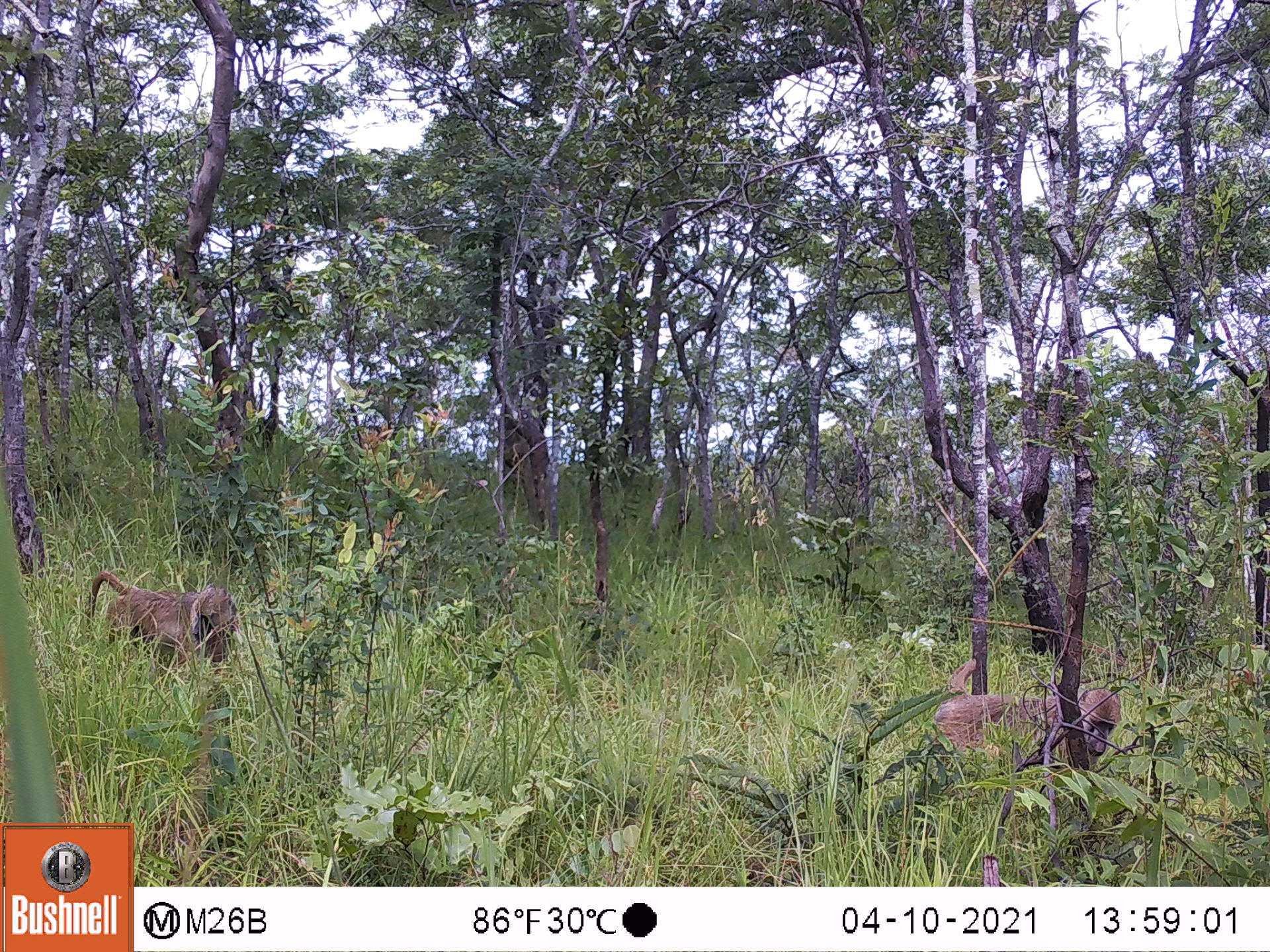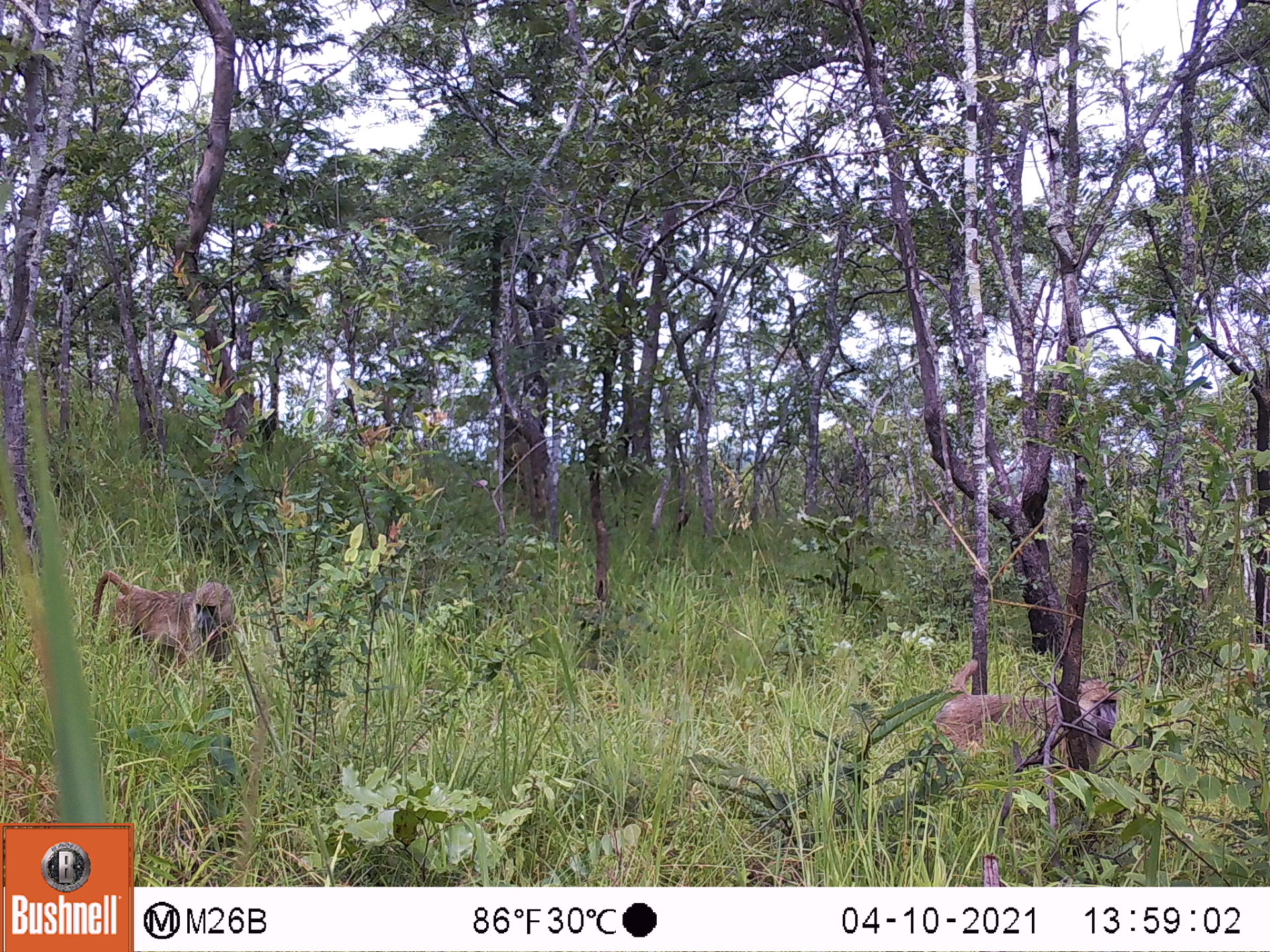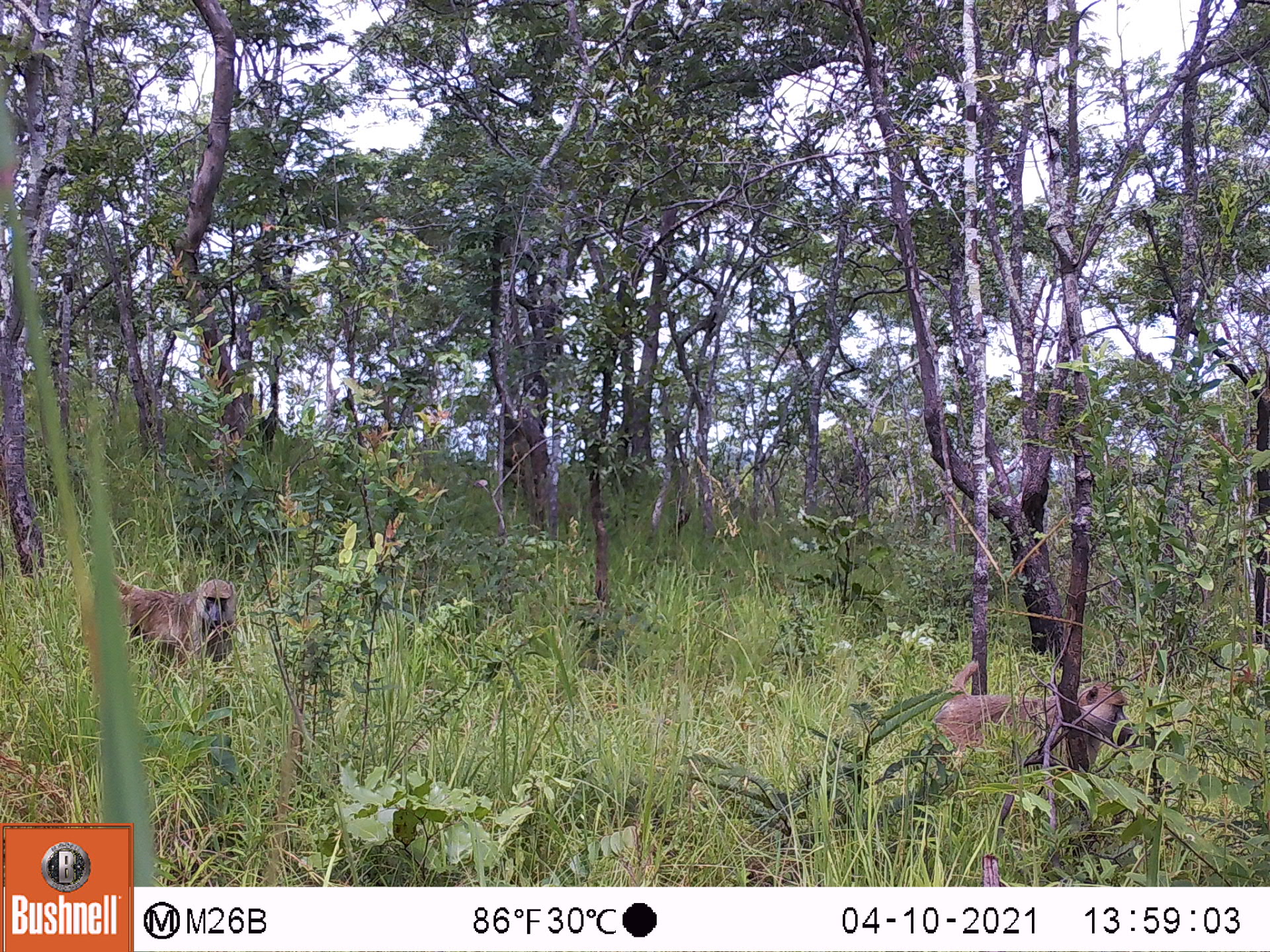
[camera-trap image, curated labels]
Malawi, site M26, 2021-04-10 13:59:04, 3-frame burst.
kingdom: Animalia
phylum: Chordata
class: Mammalia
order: Primates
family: Cercopithecidae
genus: Papio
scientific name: Papio cynocephalus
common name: yellow baboon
Yellow baboon (Papio cynocephalus), count 2.